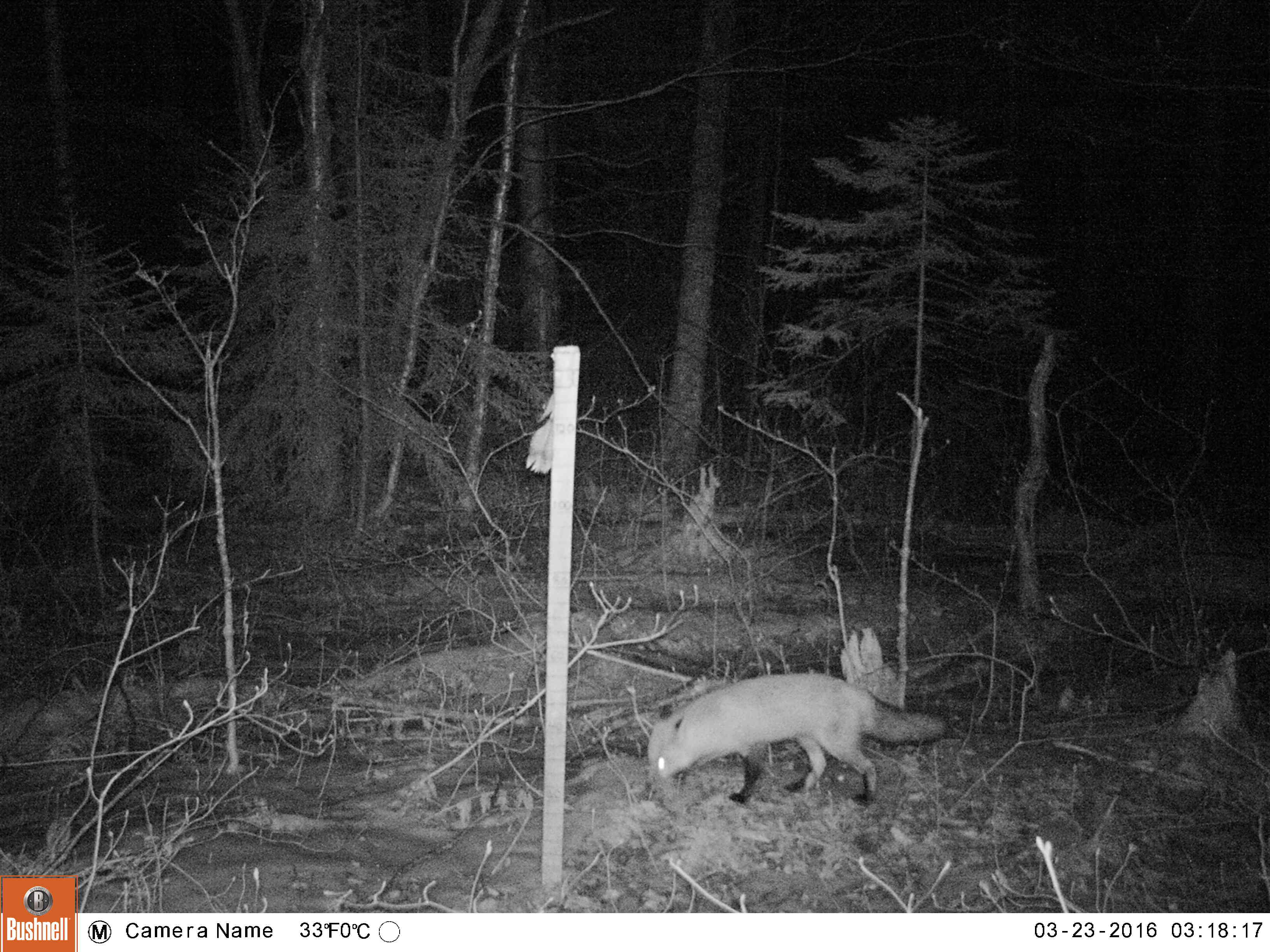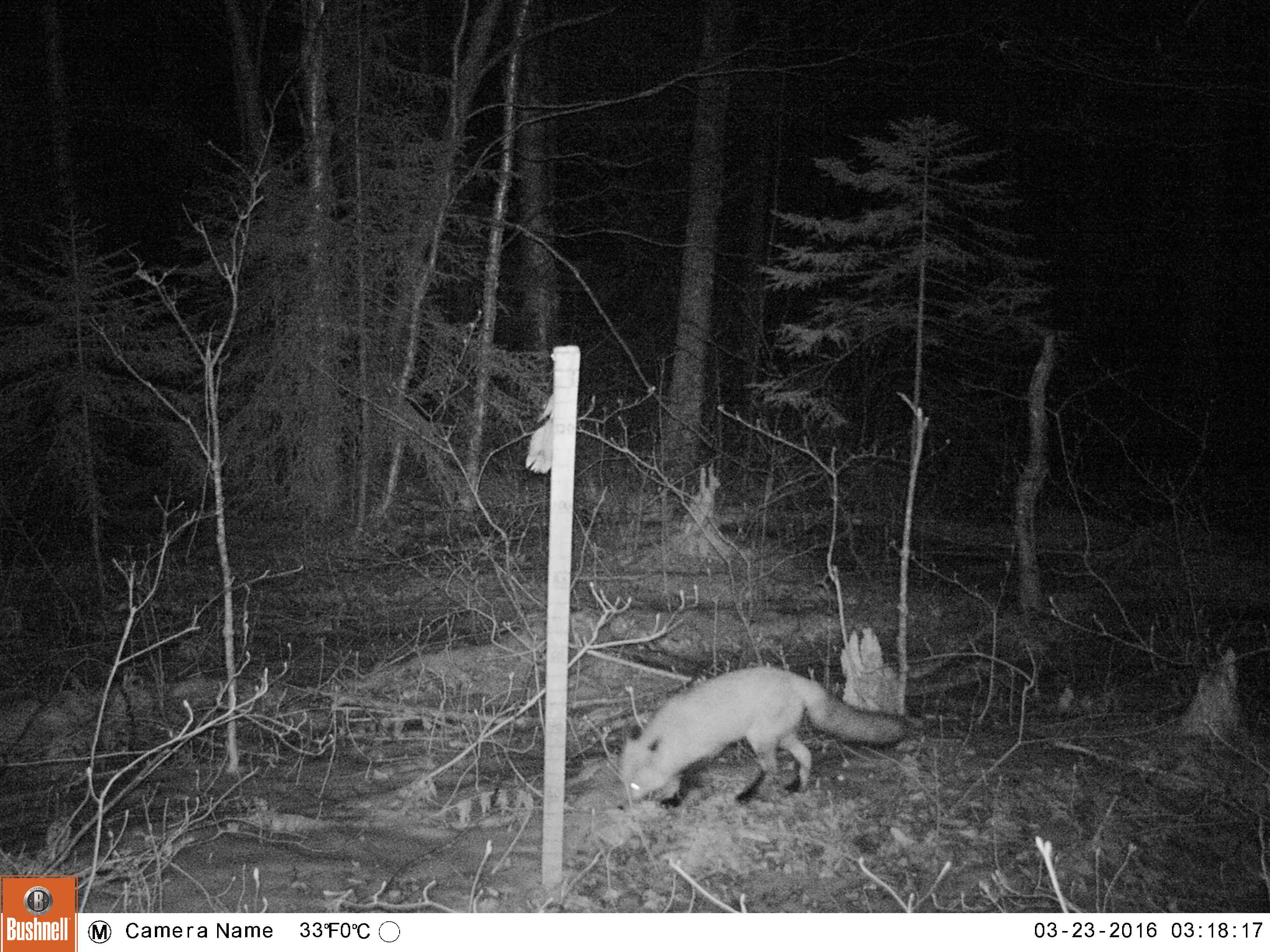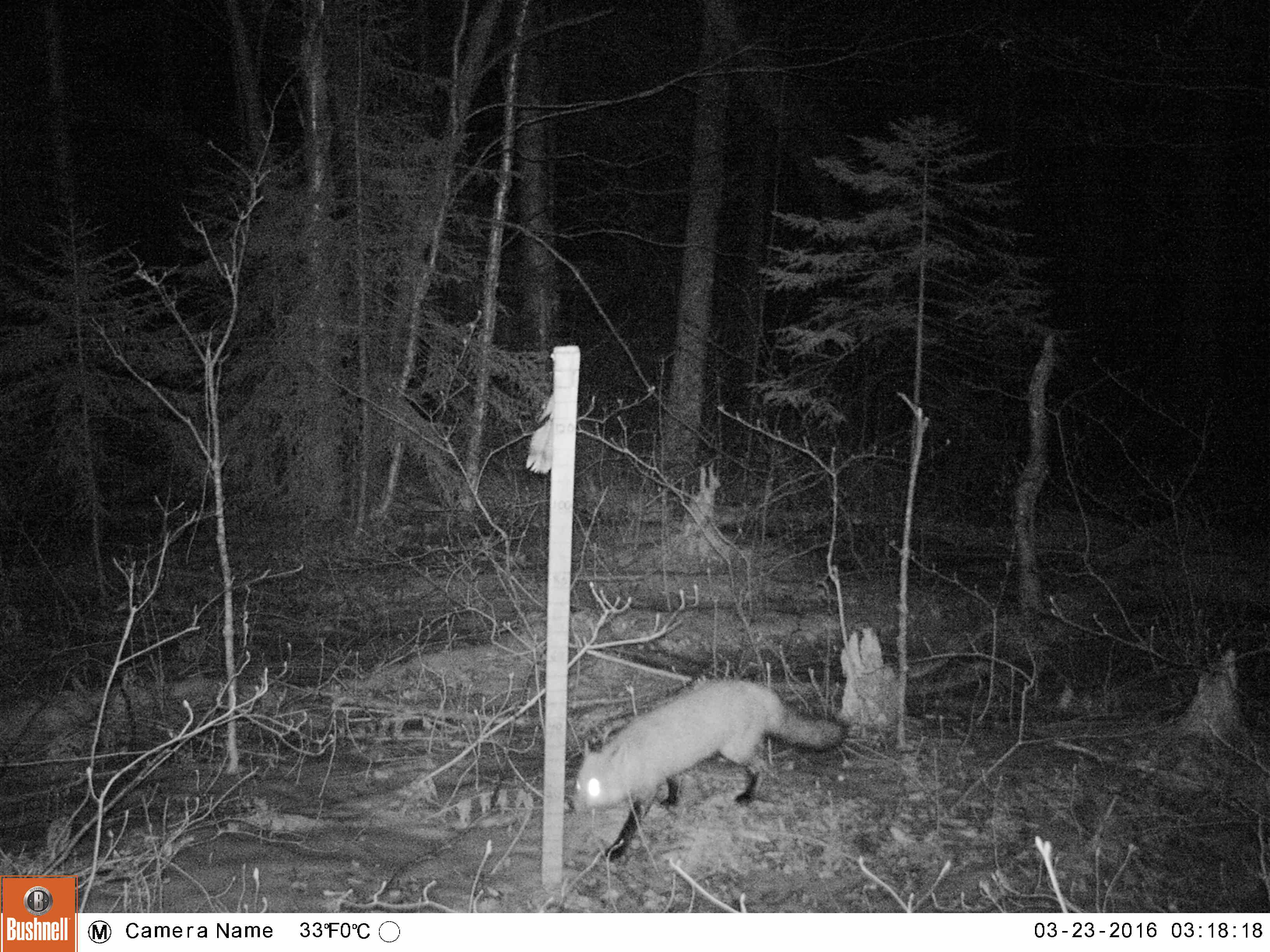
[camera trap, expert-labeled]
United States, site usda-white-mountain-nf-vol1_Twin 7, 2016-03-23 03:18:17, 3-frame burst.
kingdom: Animalia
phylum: Chordata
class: Mammalia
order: Carnivora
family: Canidae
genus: Vulpes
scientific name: Vulpes vulpes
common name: red fox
Red fox (Vulpes vulpes).